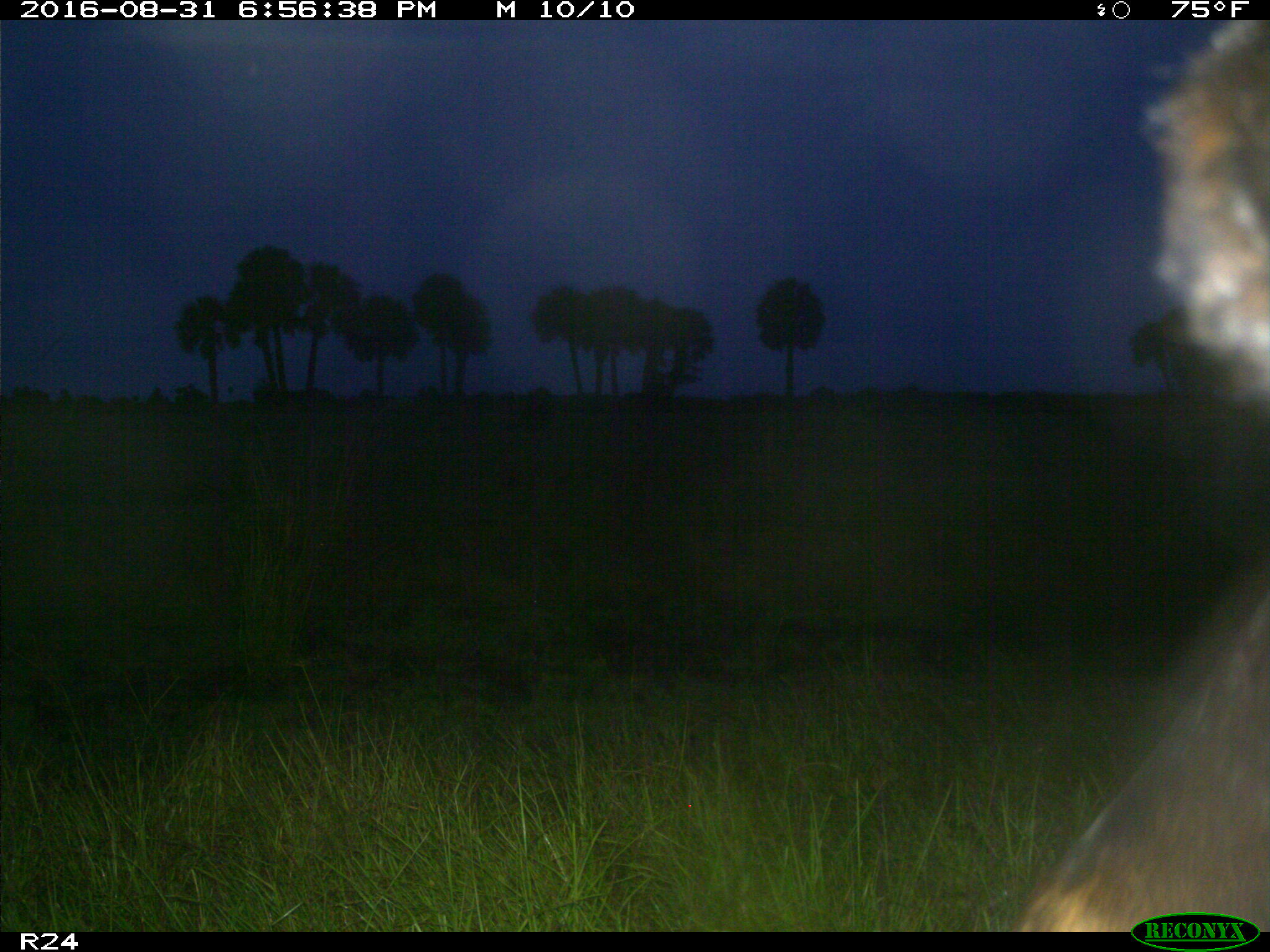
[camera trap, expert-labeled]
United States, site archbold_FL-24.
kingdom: Animalia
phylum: Chordata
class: Mammalia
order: Artiodactyla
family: Bovidae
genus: Bos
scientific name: Bos taurus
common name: domestic cow